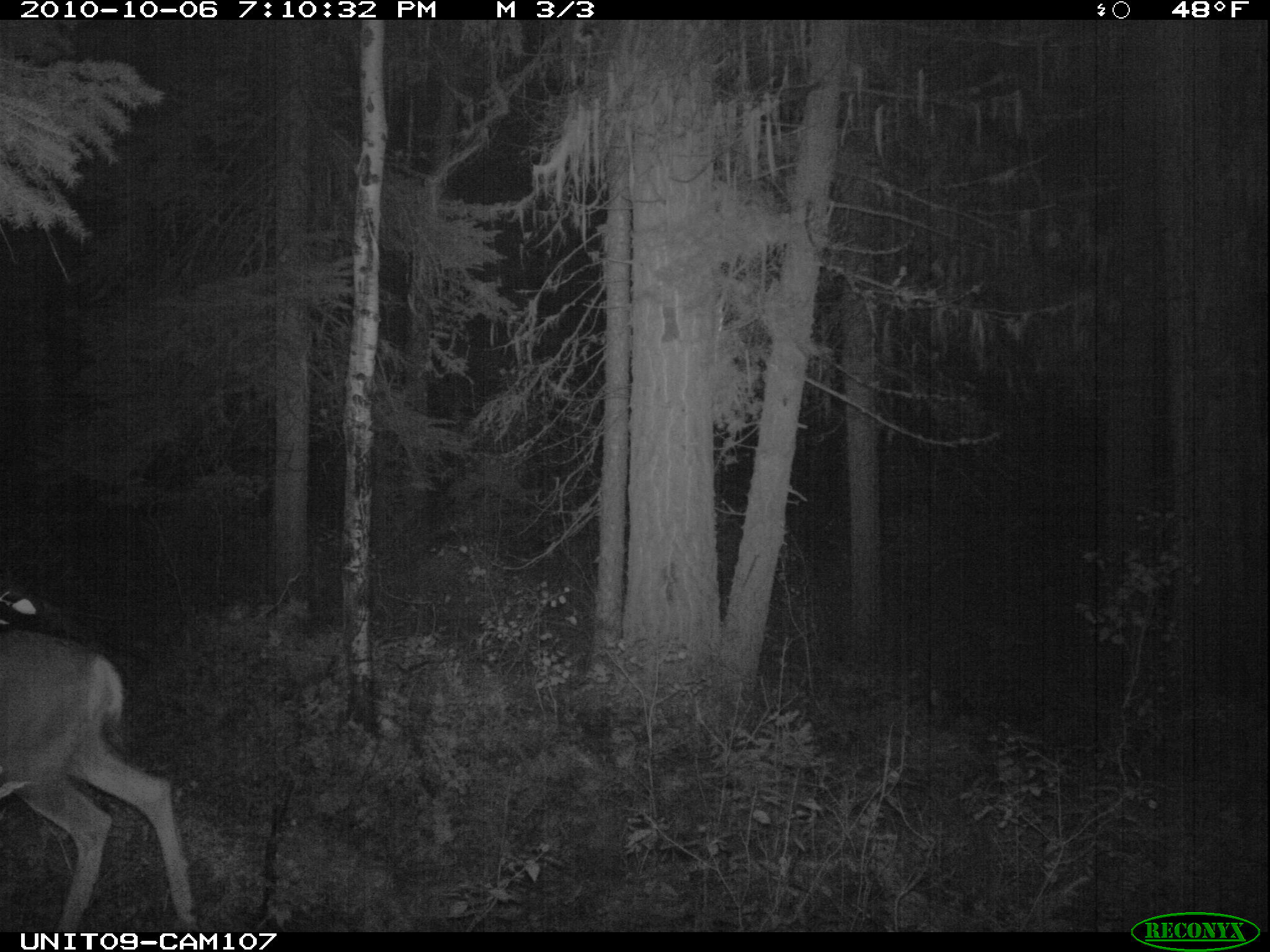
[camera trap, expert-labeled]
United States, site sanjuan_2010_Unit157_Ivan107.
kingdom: Animalia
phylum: Chordata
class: Mammalia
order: Artiodactyla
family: Cervidae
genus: Odocoileus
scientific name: Odocoileus hemionus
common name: mule deer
Odocoileus hemionus (mule deer).